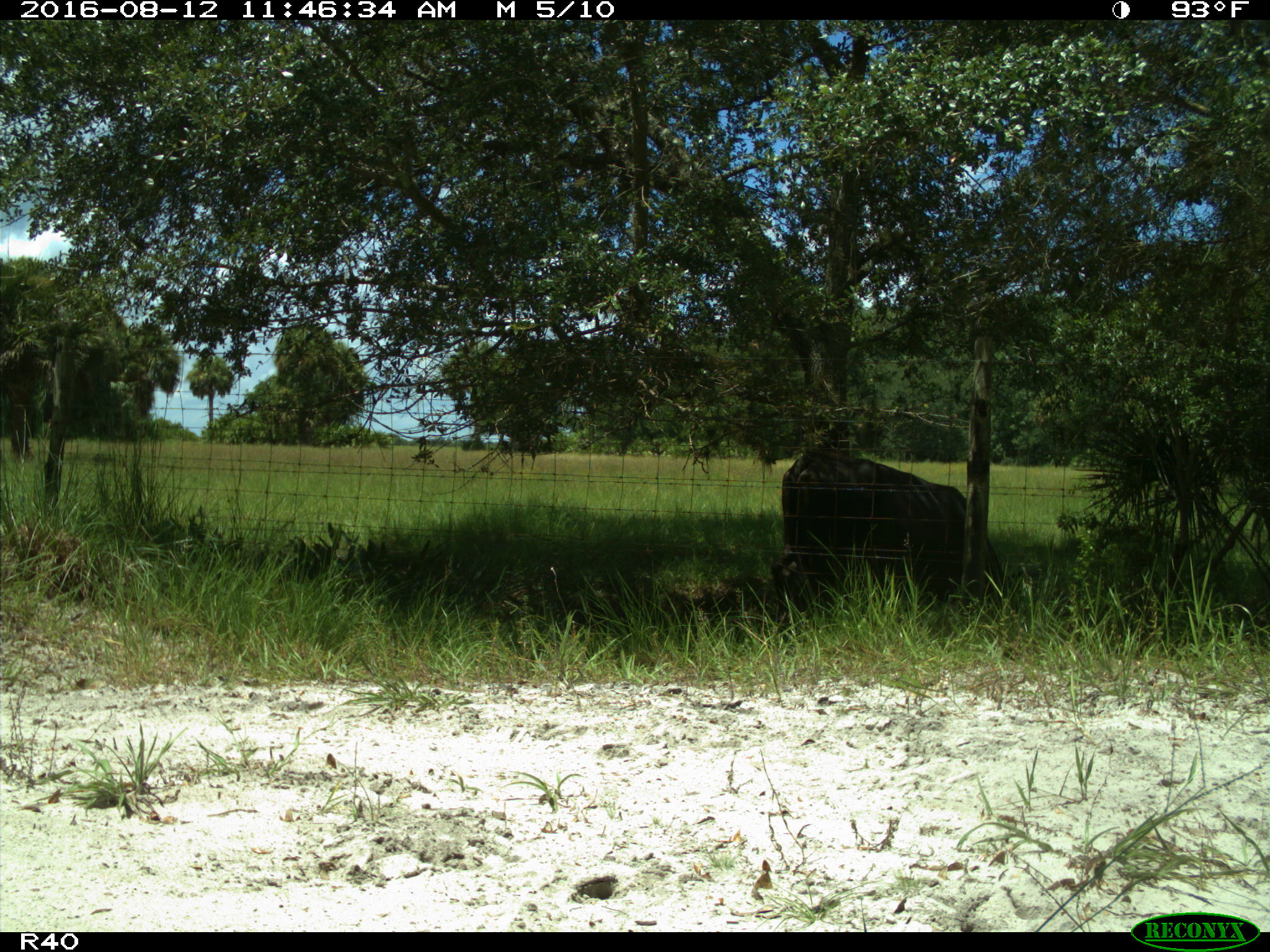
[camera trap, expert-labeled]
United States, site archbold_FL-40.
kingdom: Animalia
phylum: Chordata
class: Mammalia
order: Artiodactyla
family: Bovidae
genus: Bos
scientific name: Bos taurus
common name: domestic cow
Bos taurus (domestic cow).